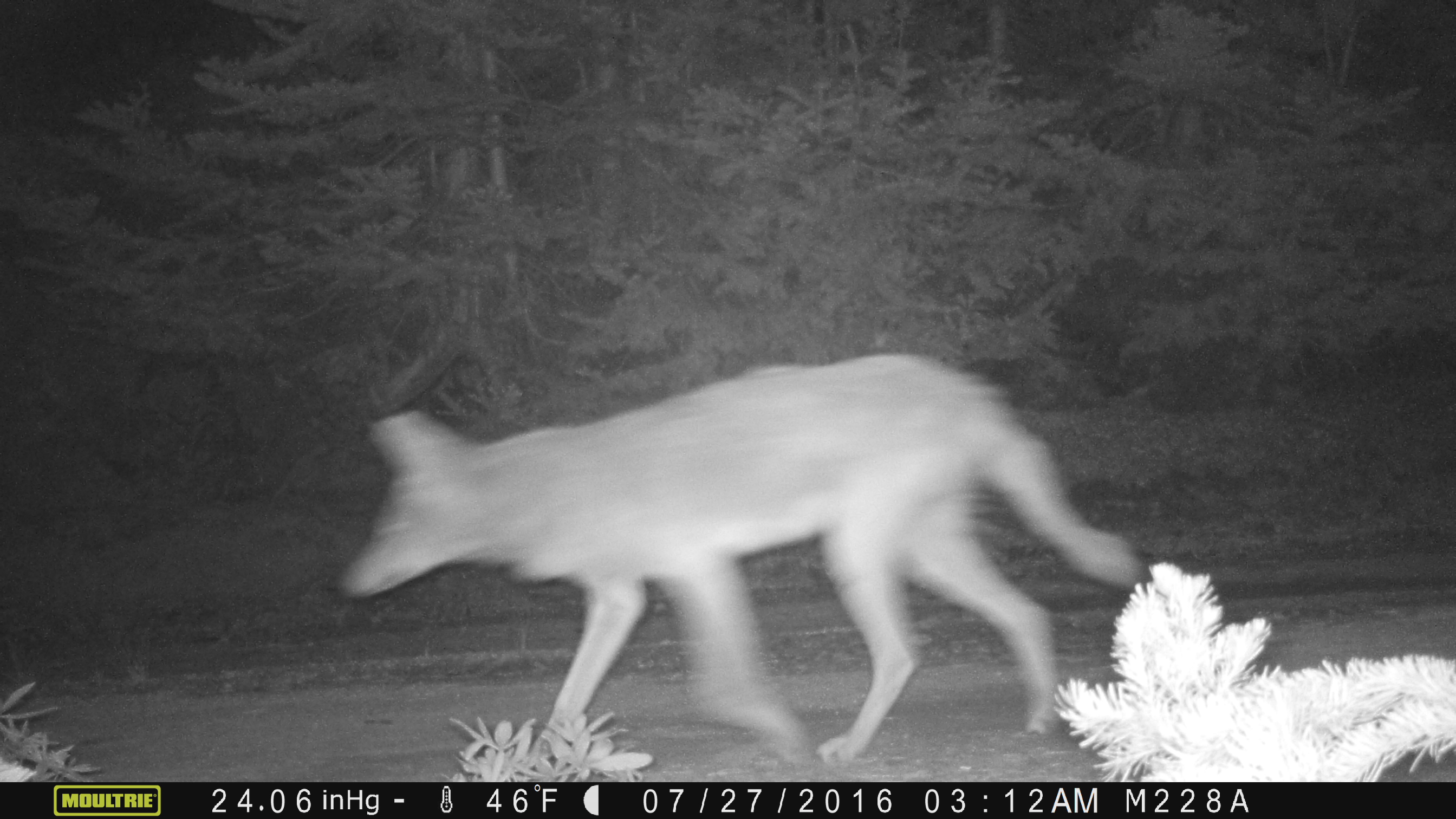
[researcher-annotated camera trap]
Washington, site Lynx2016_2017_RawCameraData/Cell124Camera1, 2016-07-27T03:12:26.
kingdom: Animalia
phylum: Chordata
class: Mammalia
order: Carnivora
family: Canidae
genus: Canis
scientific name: Canis latrans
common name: coyote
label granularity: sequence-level